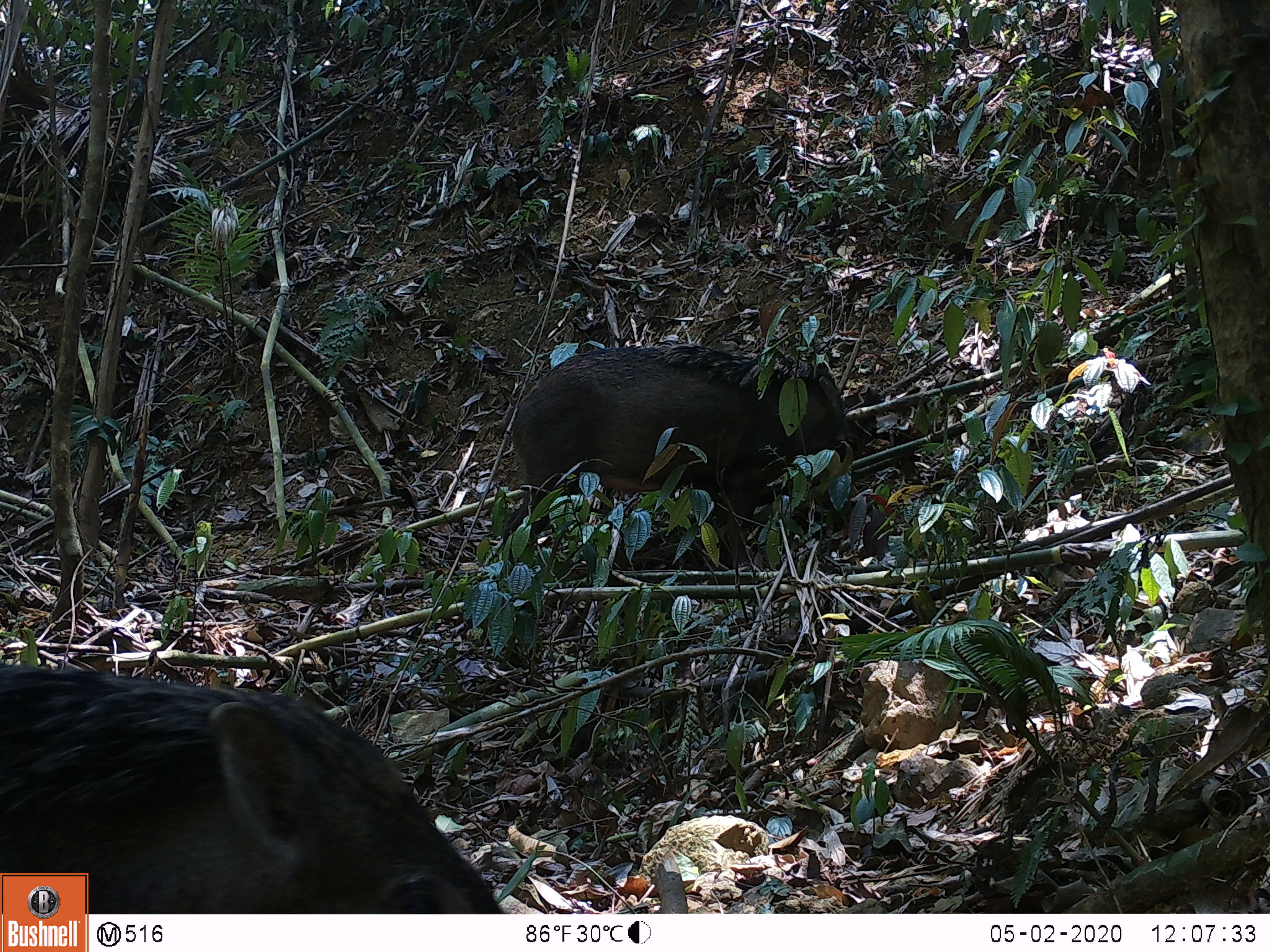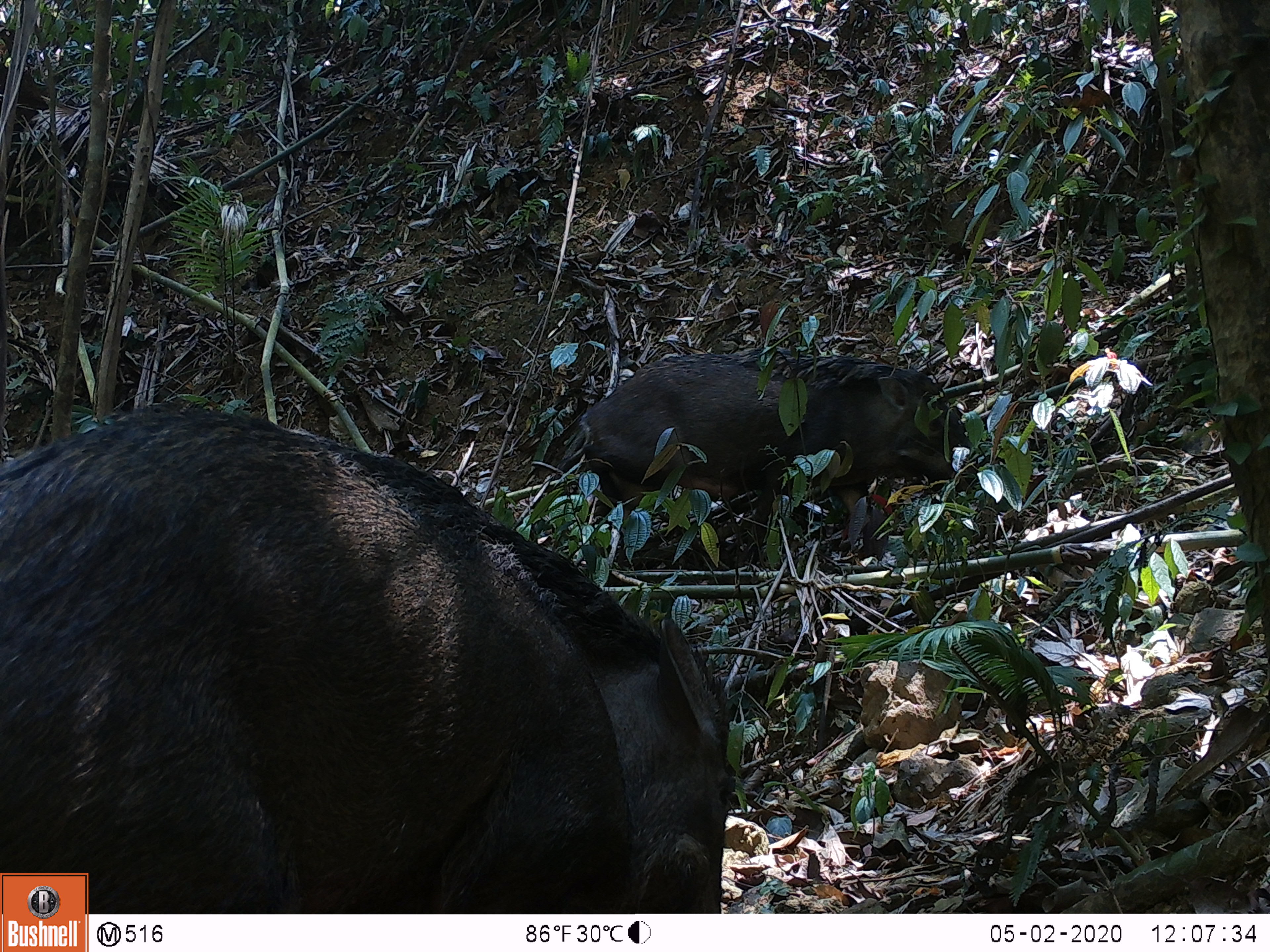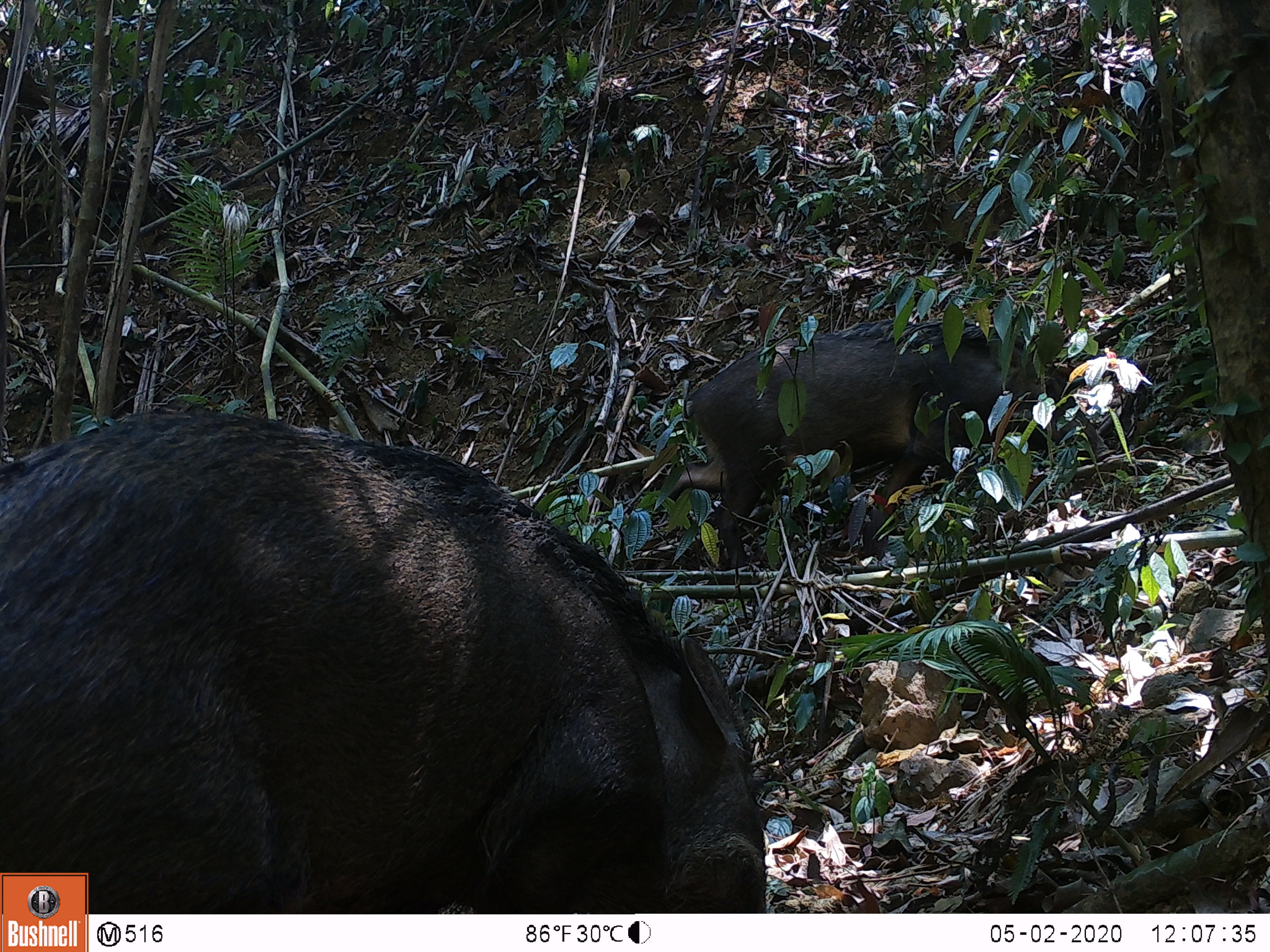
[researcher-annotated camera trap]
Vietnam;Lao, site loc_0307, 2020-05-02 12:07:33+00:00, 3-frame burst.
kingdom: Animalia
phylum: Chordata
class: Mammalia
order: Artiodactyla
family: Suidae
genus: Sus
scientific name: Sus scrofa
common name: eurasian wild pig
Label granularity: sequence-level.